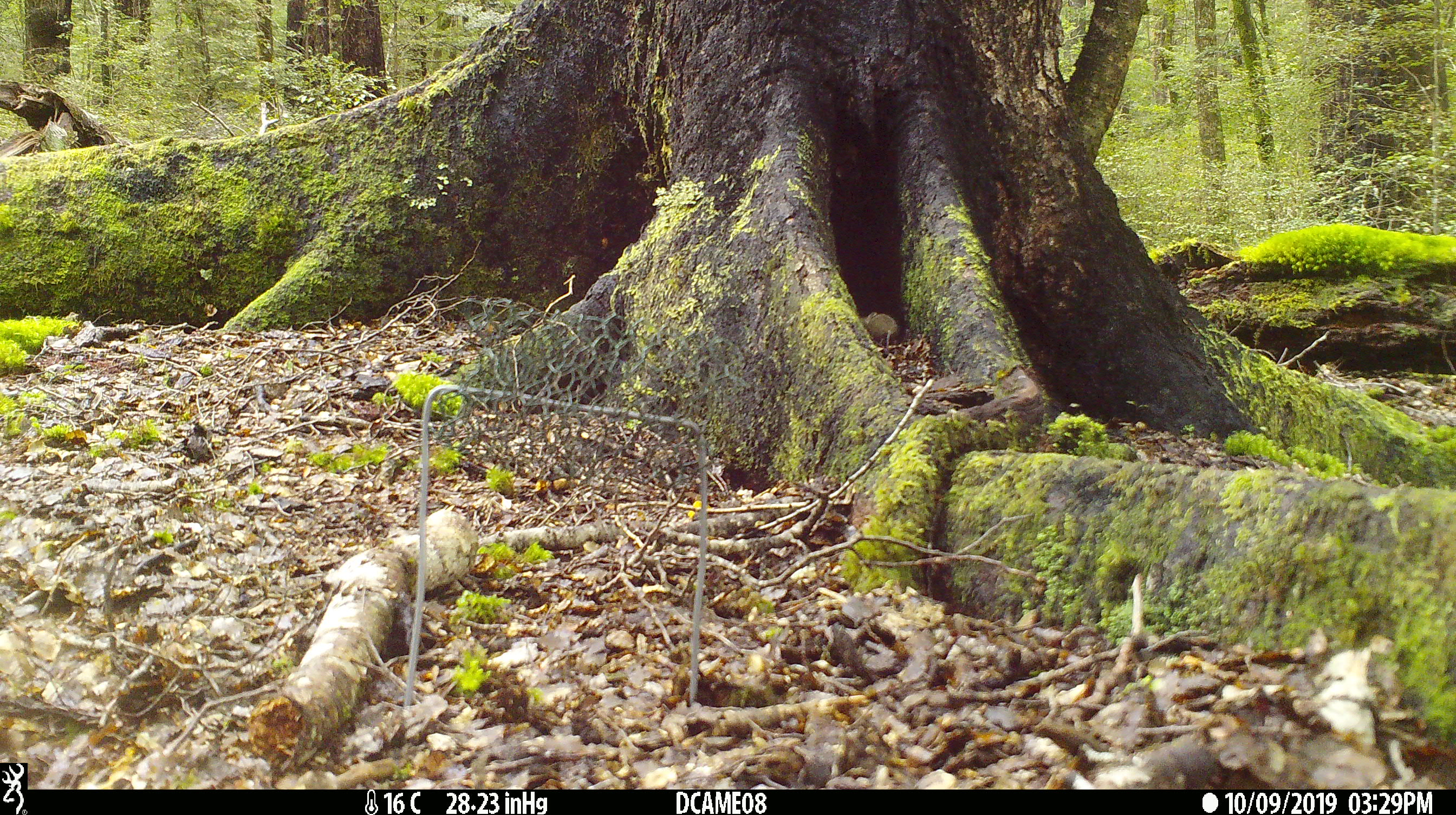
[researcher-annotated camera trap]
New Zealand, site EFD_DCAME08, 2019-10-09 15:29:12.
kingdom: Animalia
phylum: Chordata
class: Mammalia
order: Rodentia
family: Muridae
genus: Mus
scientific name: Mus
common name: mouse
Mouse (Mus).